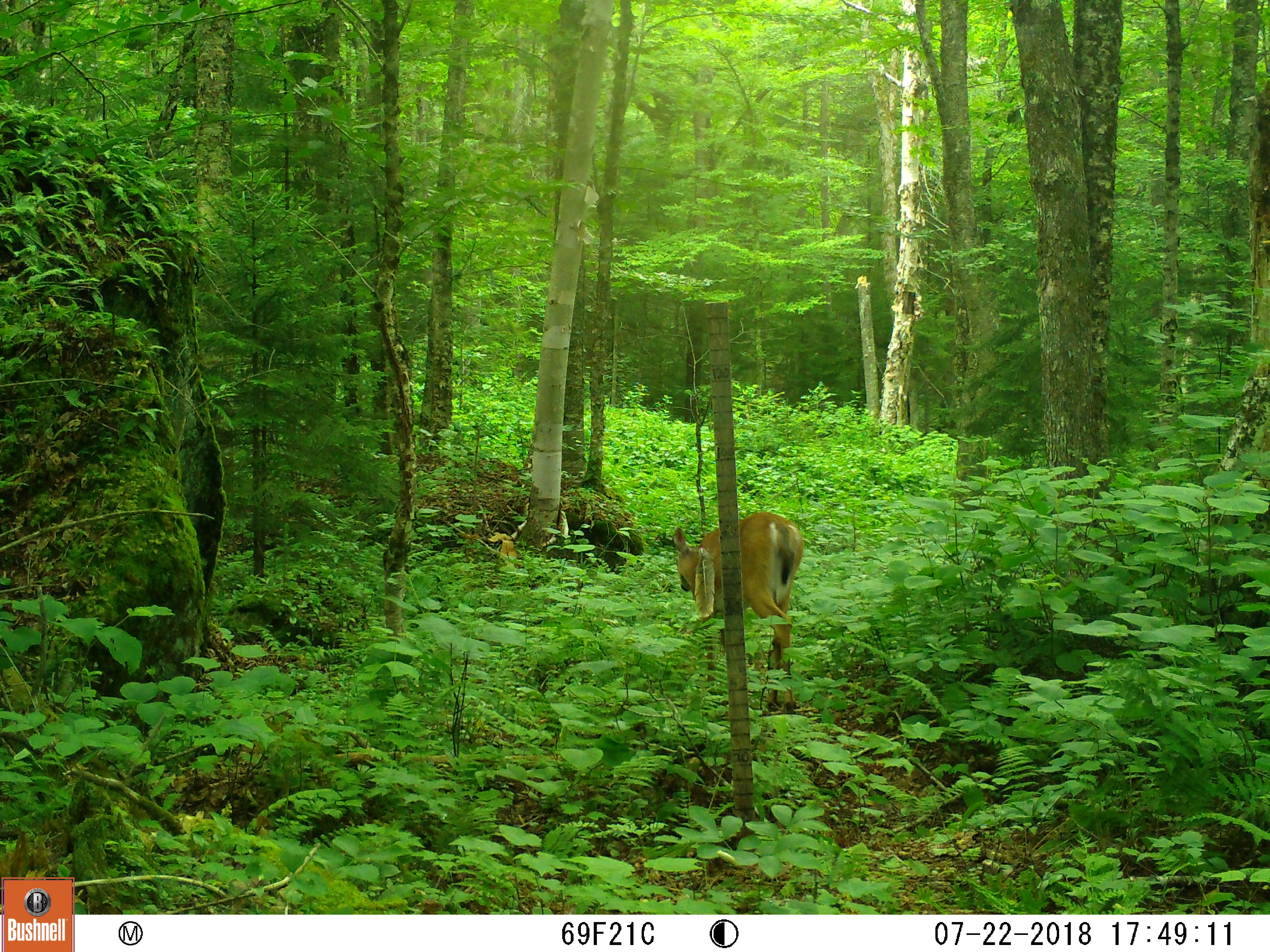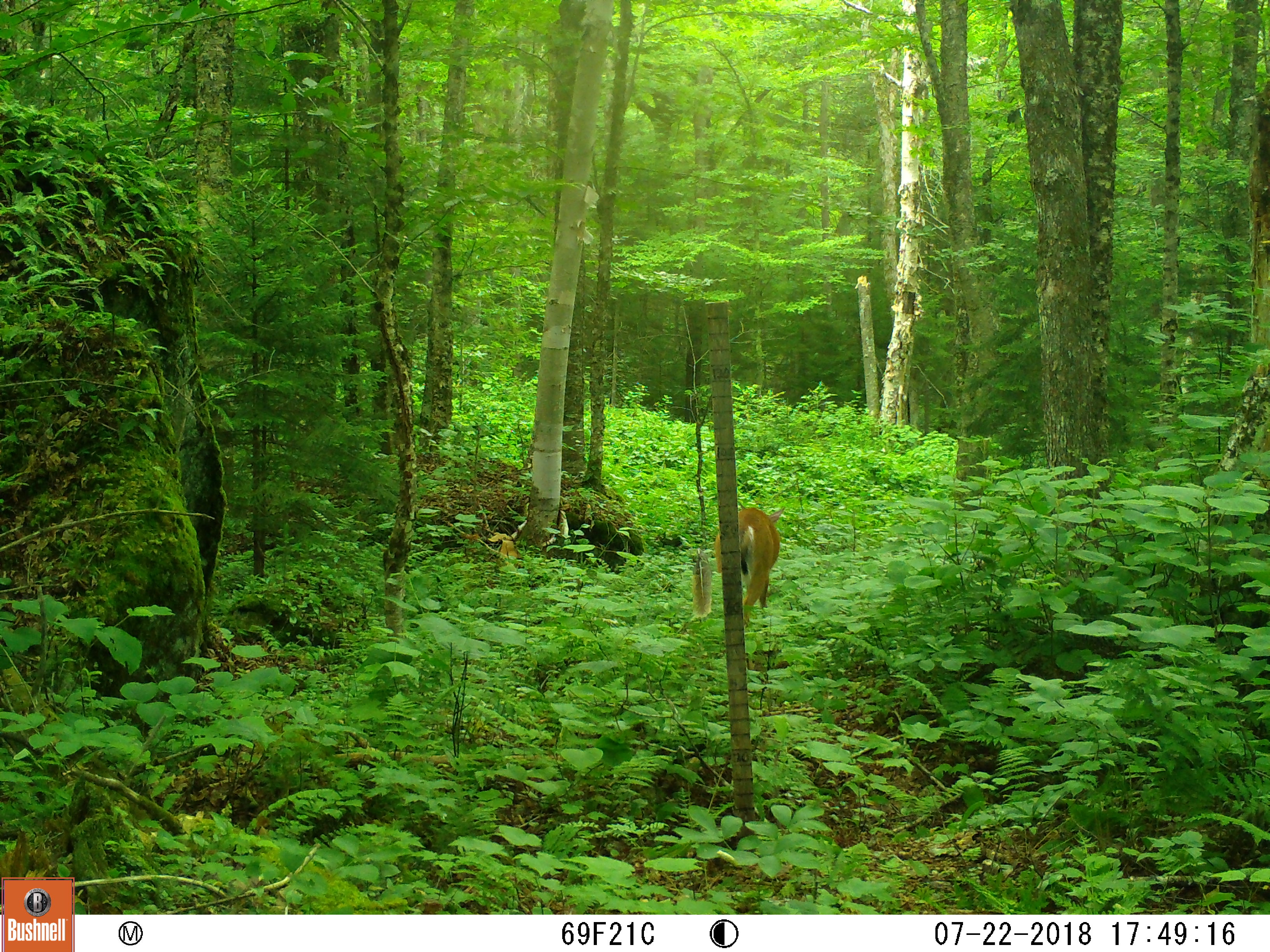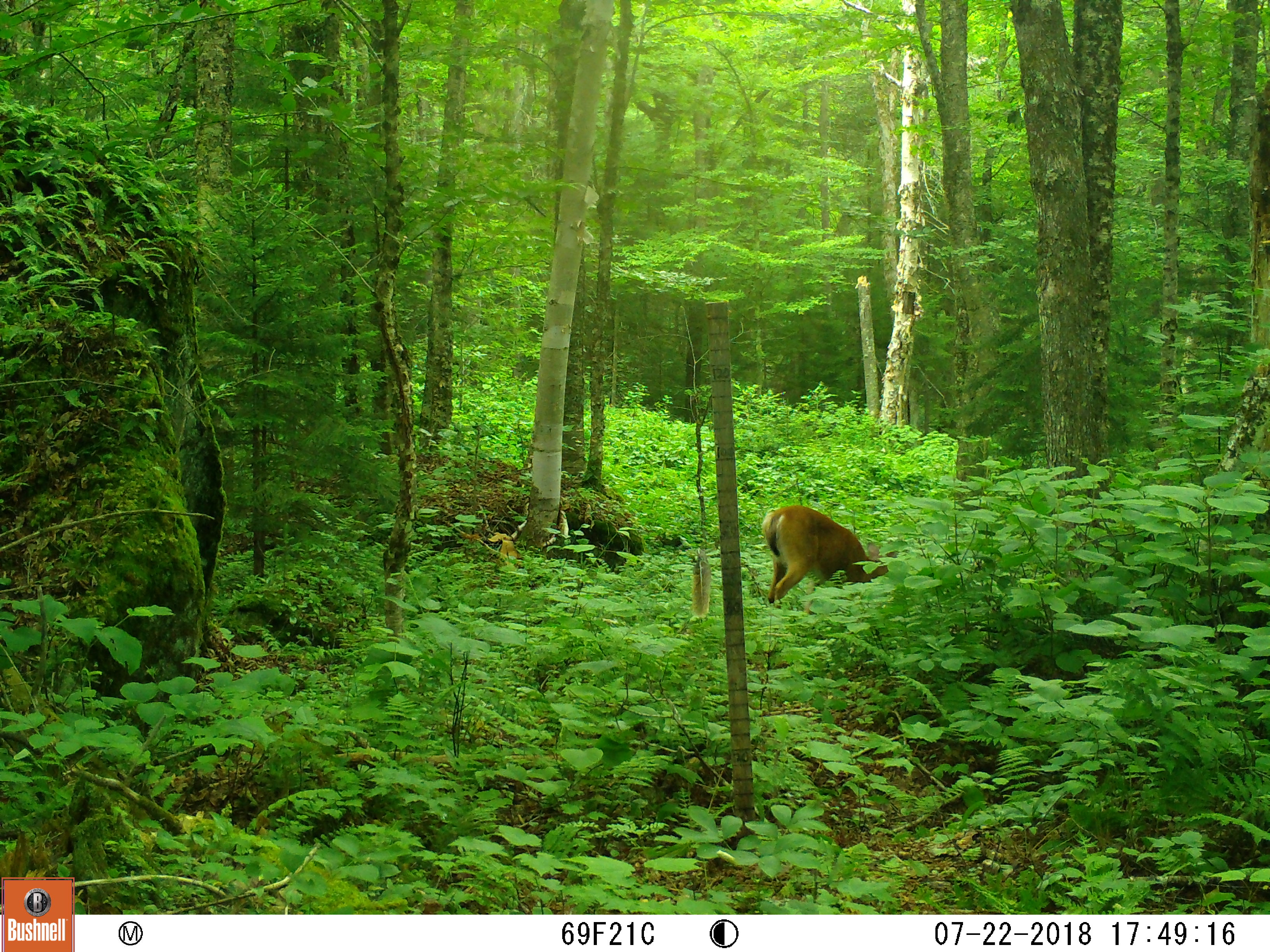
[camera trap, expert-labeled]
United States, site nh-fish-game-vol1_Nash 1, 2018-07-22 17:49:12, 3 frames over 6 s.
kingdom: Animalia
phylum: Chordata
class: Mammalia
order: Artiodactyla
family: Cervidae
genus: Odocoileus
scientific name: Odocoileus virginianus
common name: white-tailed deer